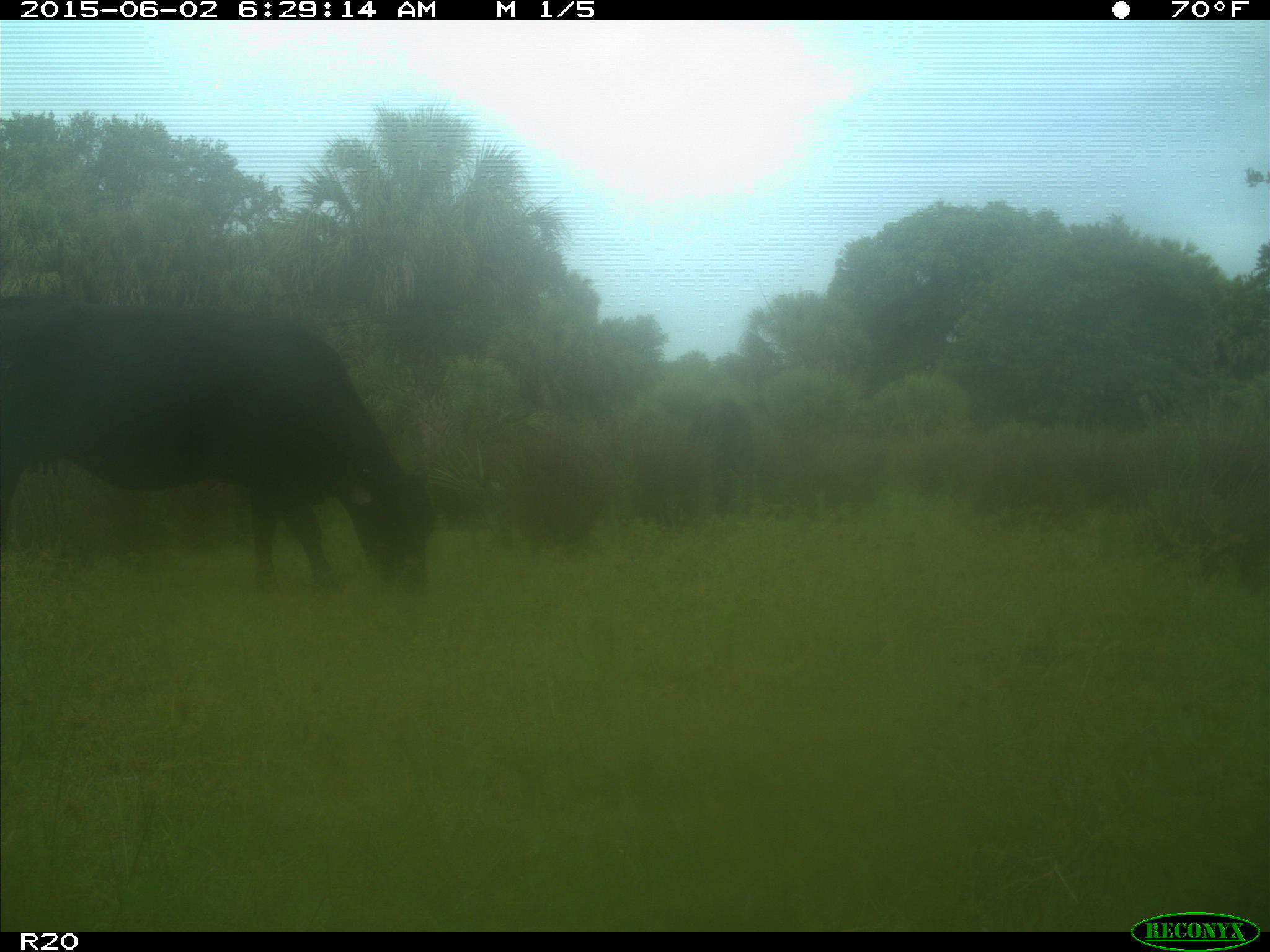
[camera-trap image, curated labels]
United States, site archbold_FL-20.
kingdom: Animalia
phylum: Chordata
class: Mammalia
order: Artiodactyla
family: Bovidae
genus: Bos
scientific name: Bos taurus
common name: domestic cow